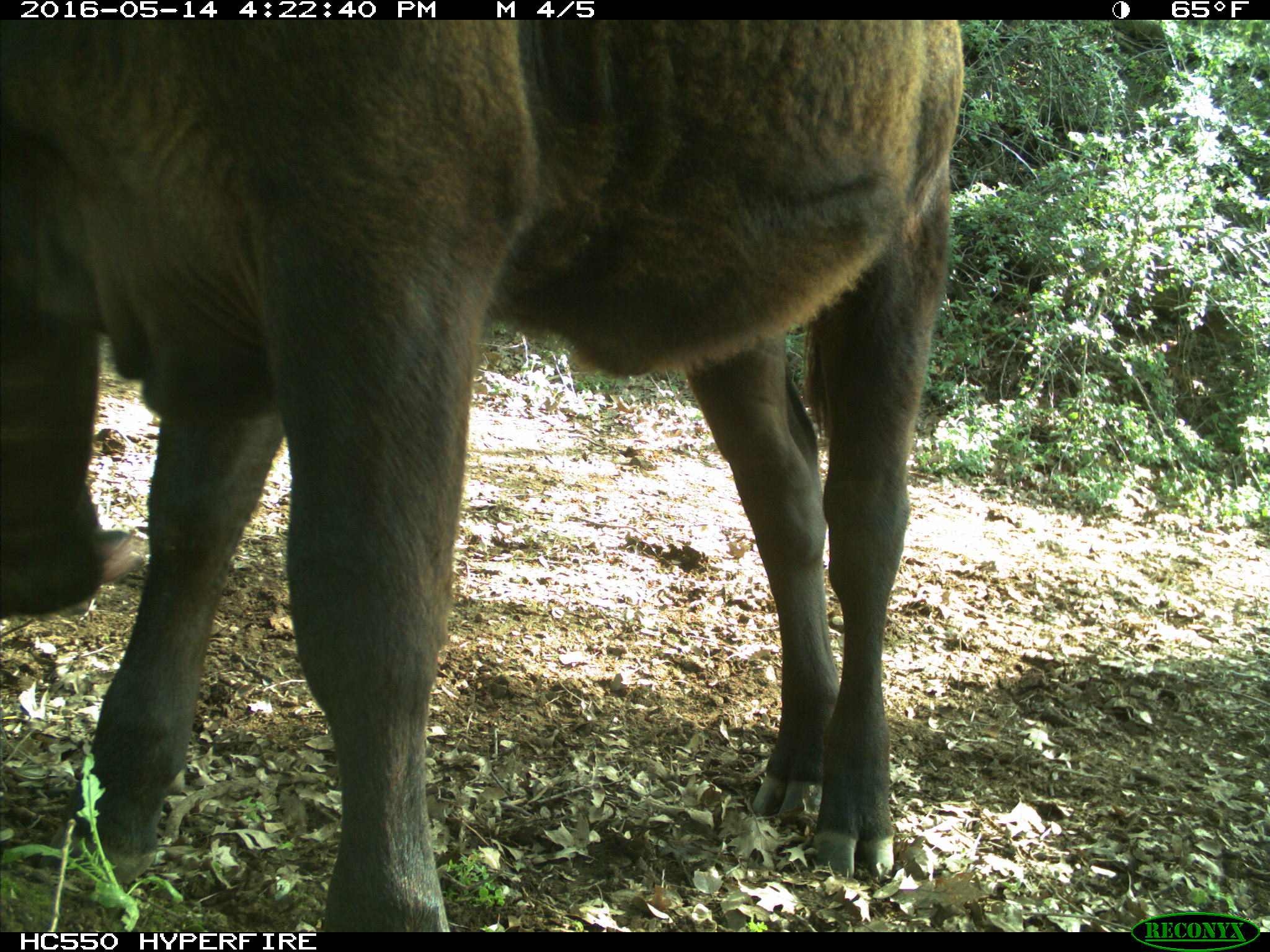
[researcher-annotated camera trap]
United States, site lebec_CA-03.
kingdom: Animalia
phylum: Chordata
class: Mammalia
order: Artiodactyla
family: Bovidae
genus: Bos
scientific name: Bos taurus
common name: domestic cow